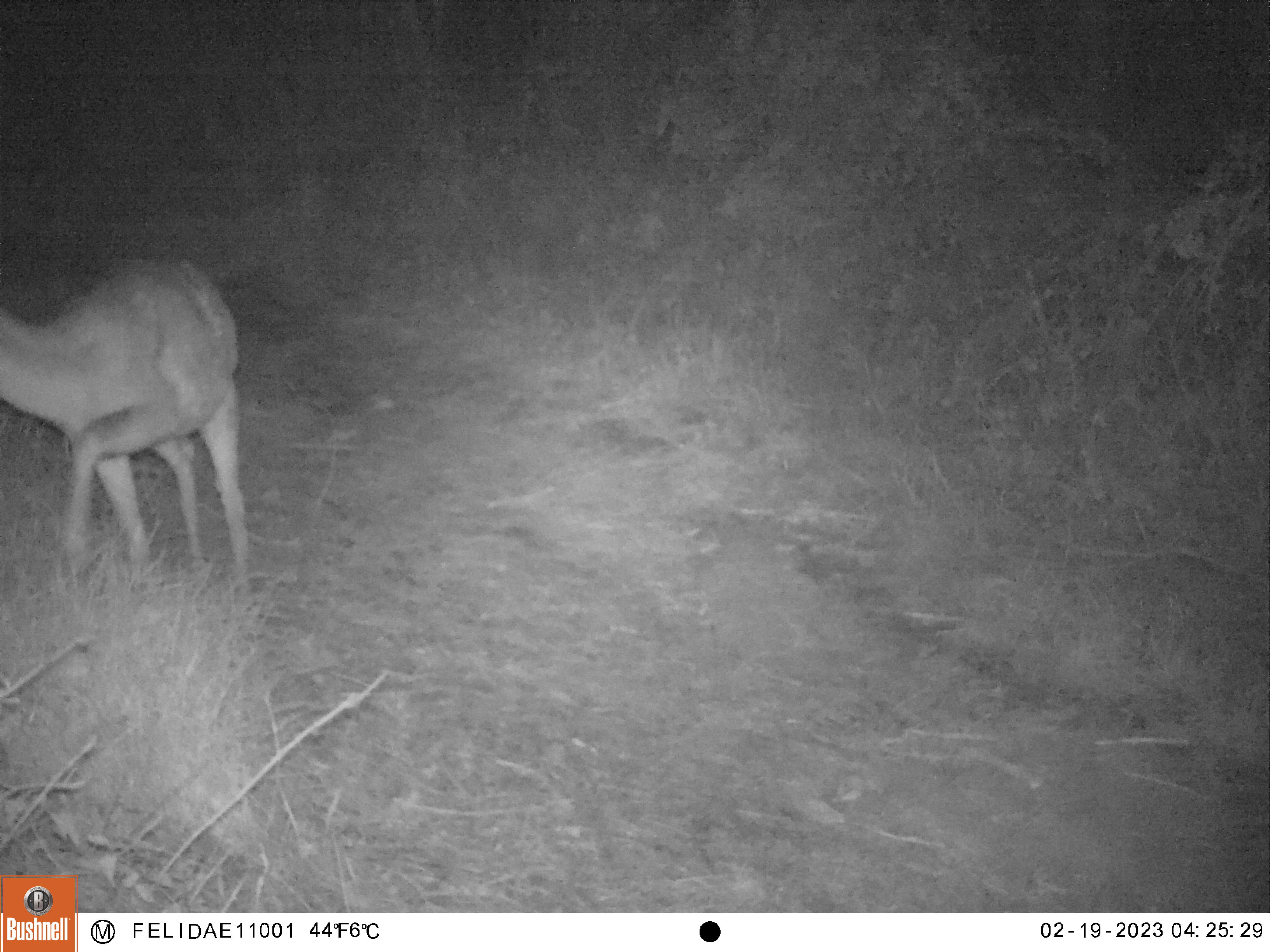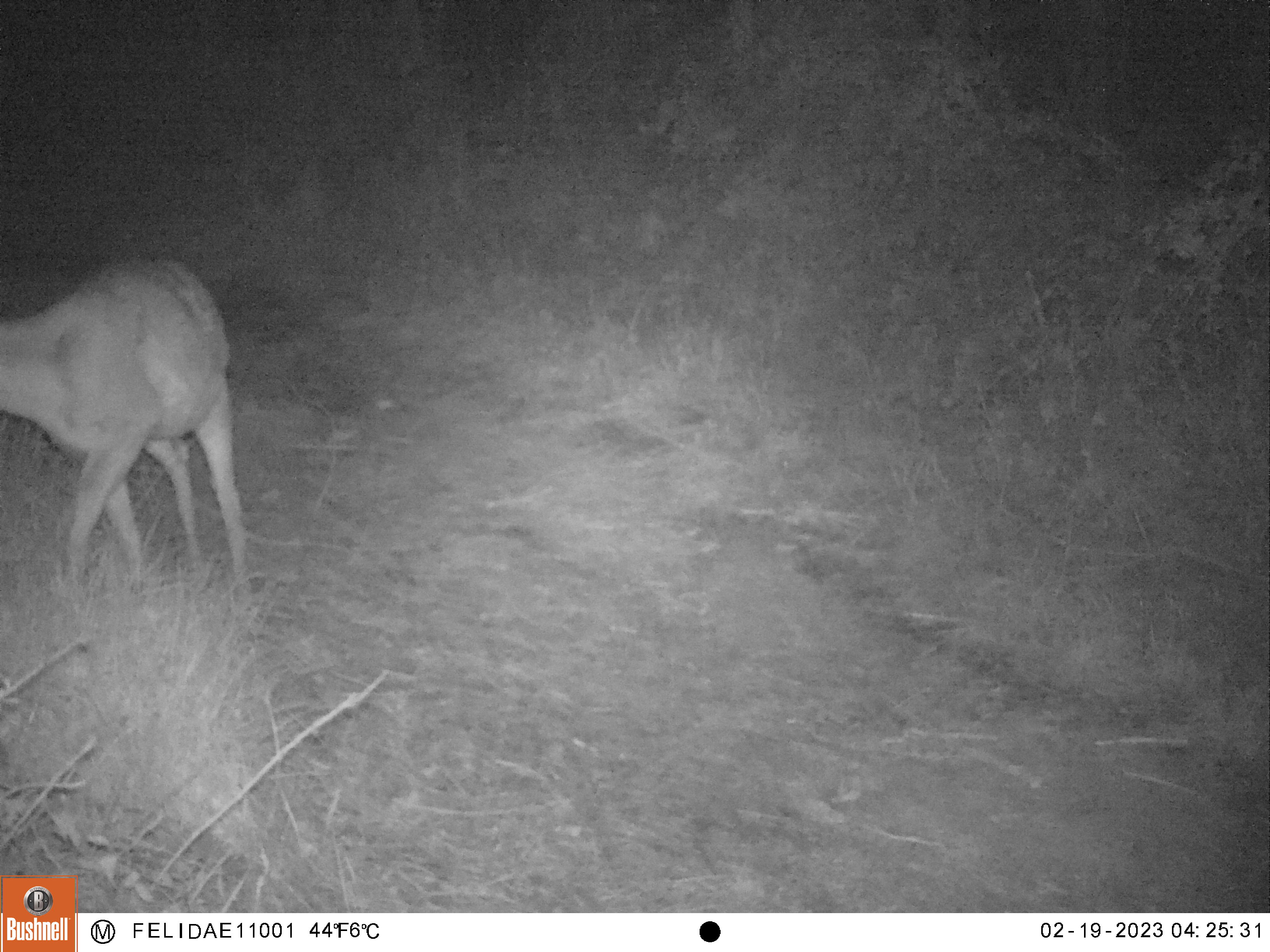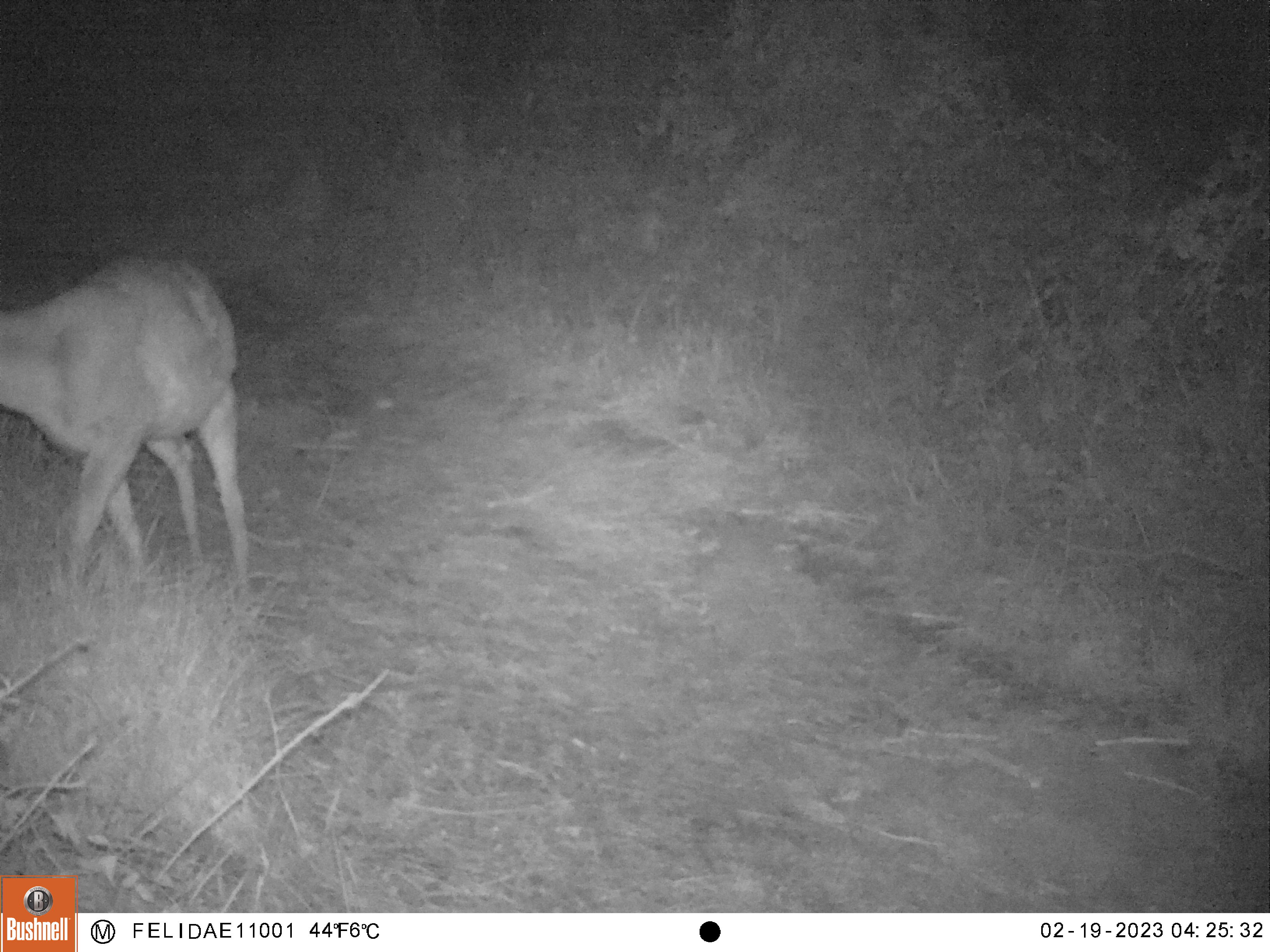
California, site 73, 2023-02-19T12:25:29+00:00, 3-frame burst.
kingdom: Animalia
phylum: Chordata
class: Mammalia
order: Artiodactyla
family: Cervidae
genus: Odocoileus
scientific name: Odocoileus hemionus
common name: mule deer